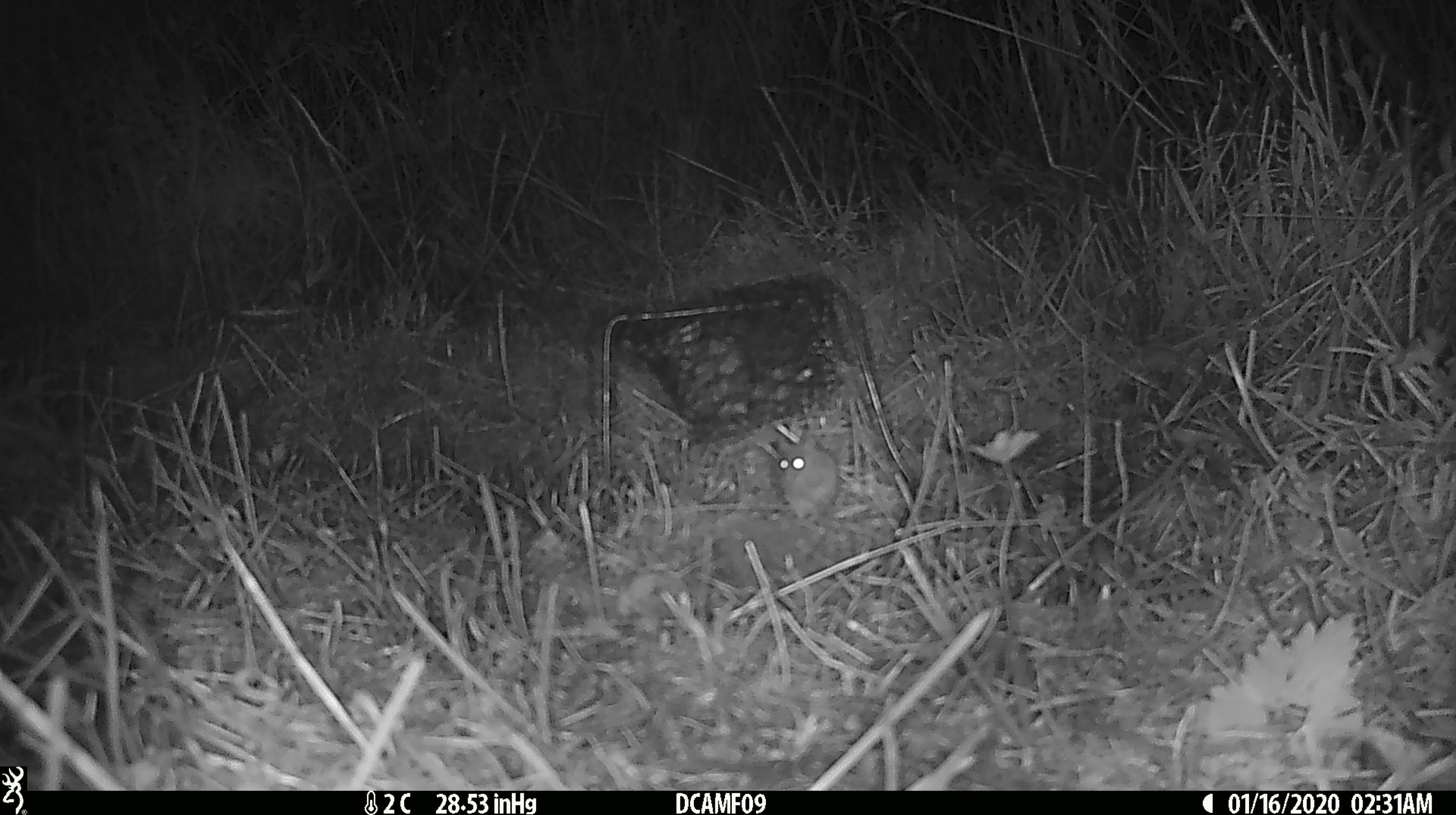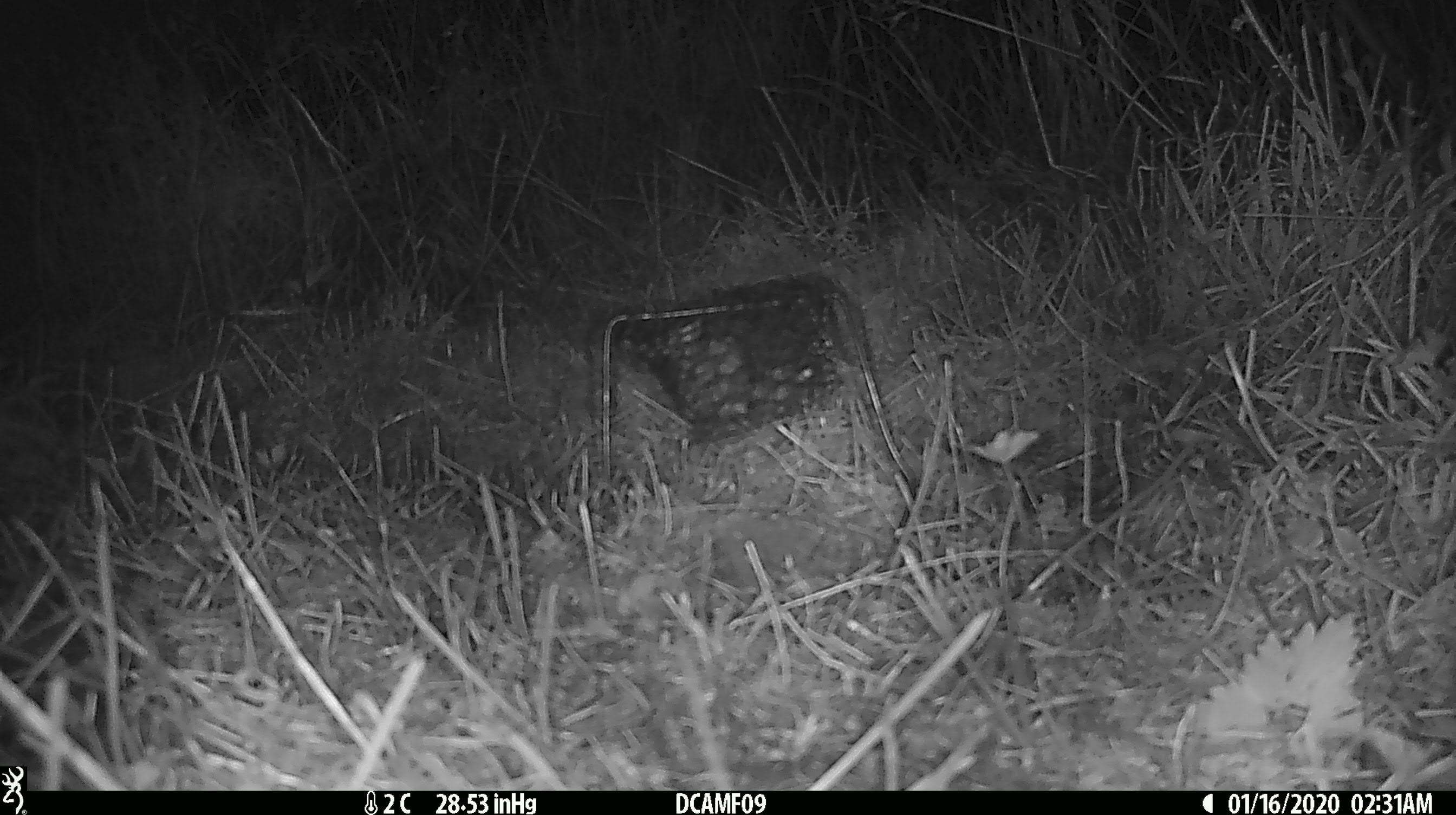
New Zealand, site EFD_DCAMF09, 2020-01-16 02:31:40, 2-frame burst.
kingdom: Animalia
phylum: Chordata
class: Mammalia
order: Rodentia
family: Muridae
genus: Mus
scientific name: Mus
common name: mouse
Mouse (Mus).